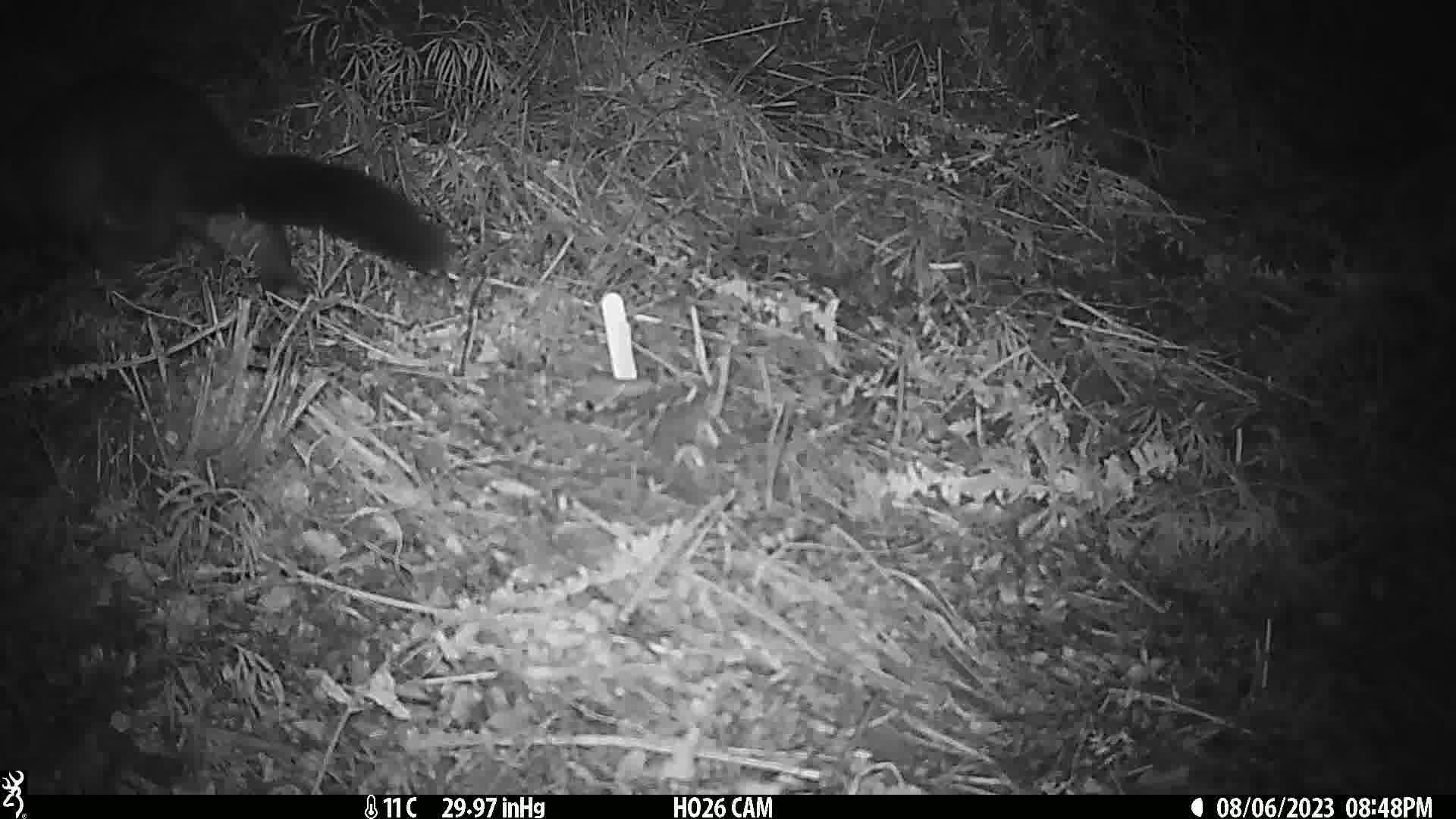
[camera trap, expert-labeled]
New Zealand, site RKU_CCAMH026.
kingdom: Animalia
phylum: Chordata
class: Mammalia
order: Diprotodontia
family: Phalangeridae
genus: Trichosurus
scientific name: Trichosurus vulpecula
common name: common brushtail possum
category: possum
Possum (common brushtail possum) (Trichosurus vulpecula).